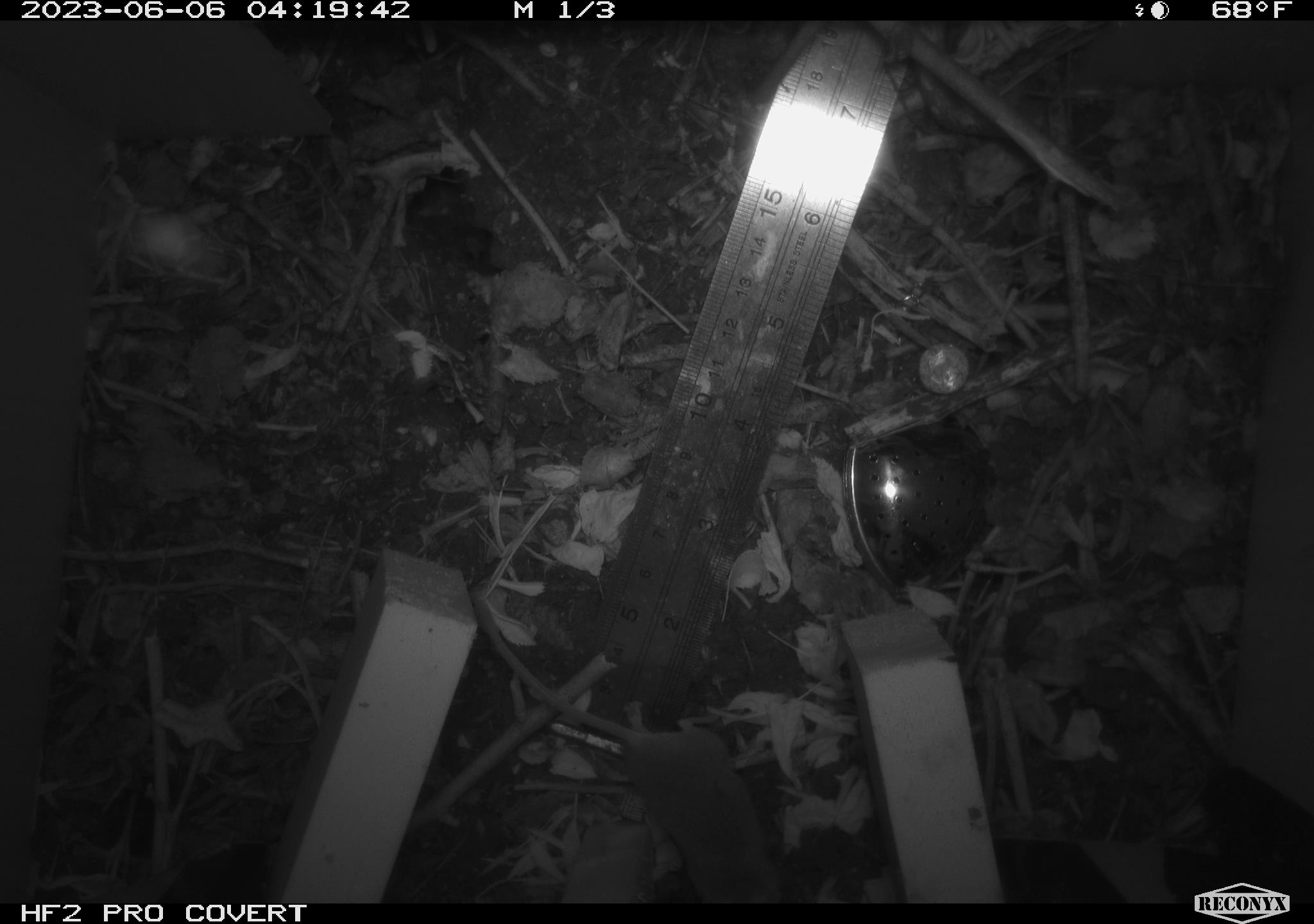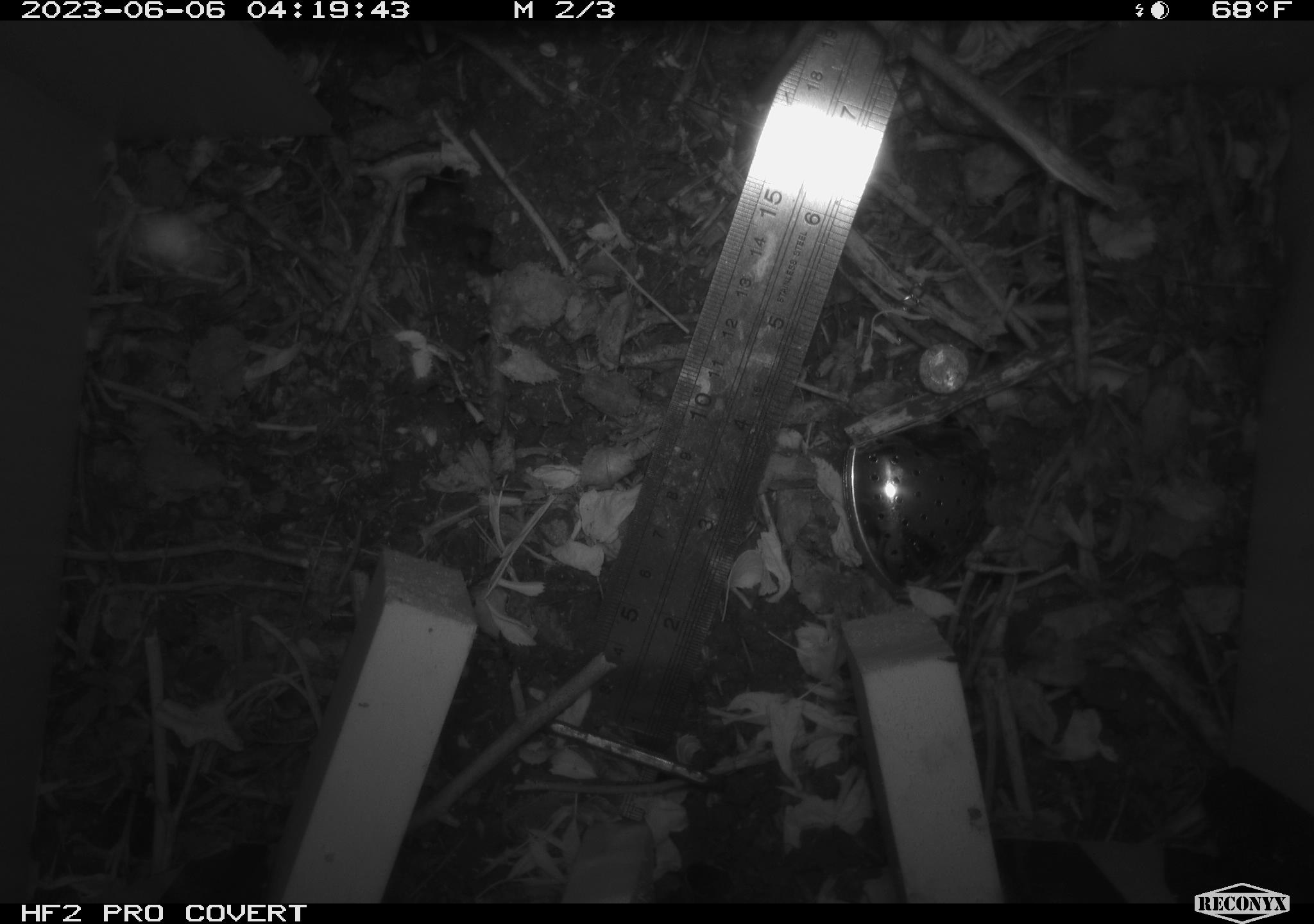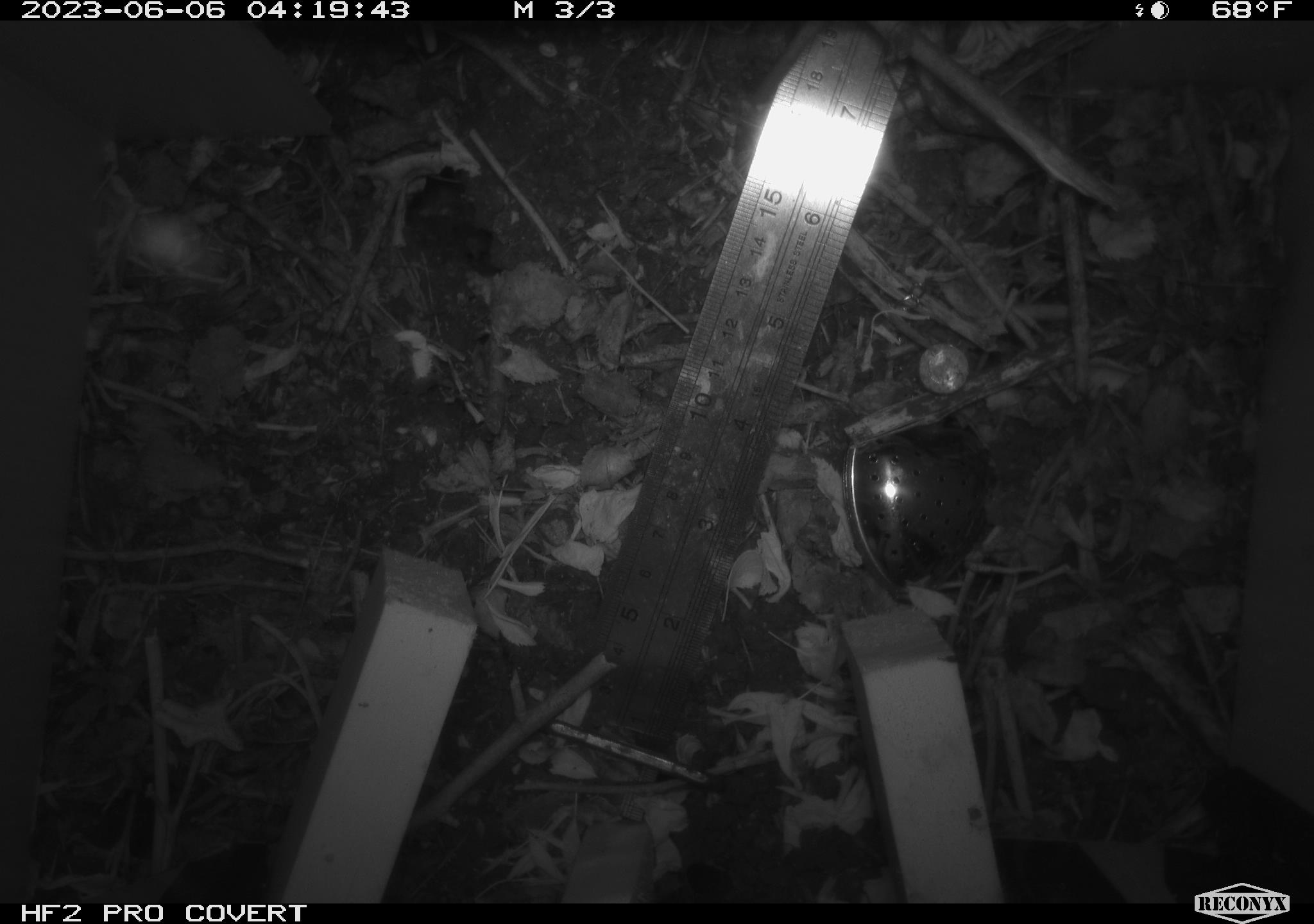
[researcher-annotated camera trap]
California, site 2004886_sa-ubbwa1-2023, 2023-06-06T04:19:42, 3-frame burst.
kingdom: Animalia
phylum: Chordata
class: Mammalia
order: Rodentia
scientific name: Rodentia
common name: rodent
Rodent (Rodentia).